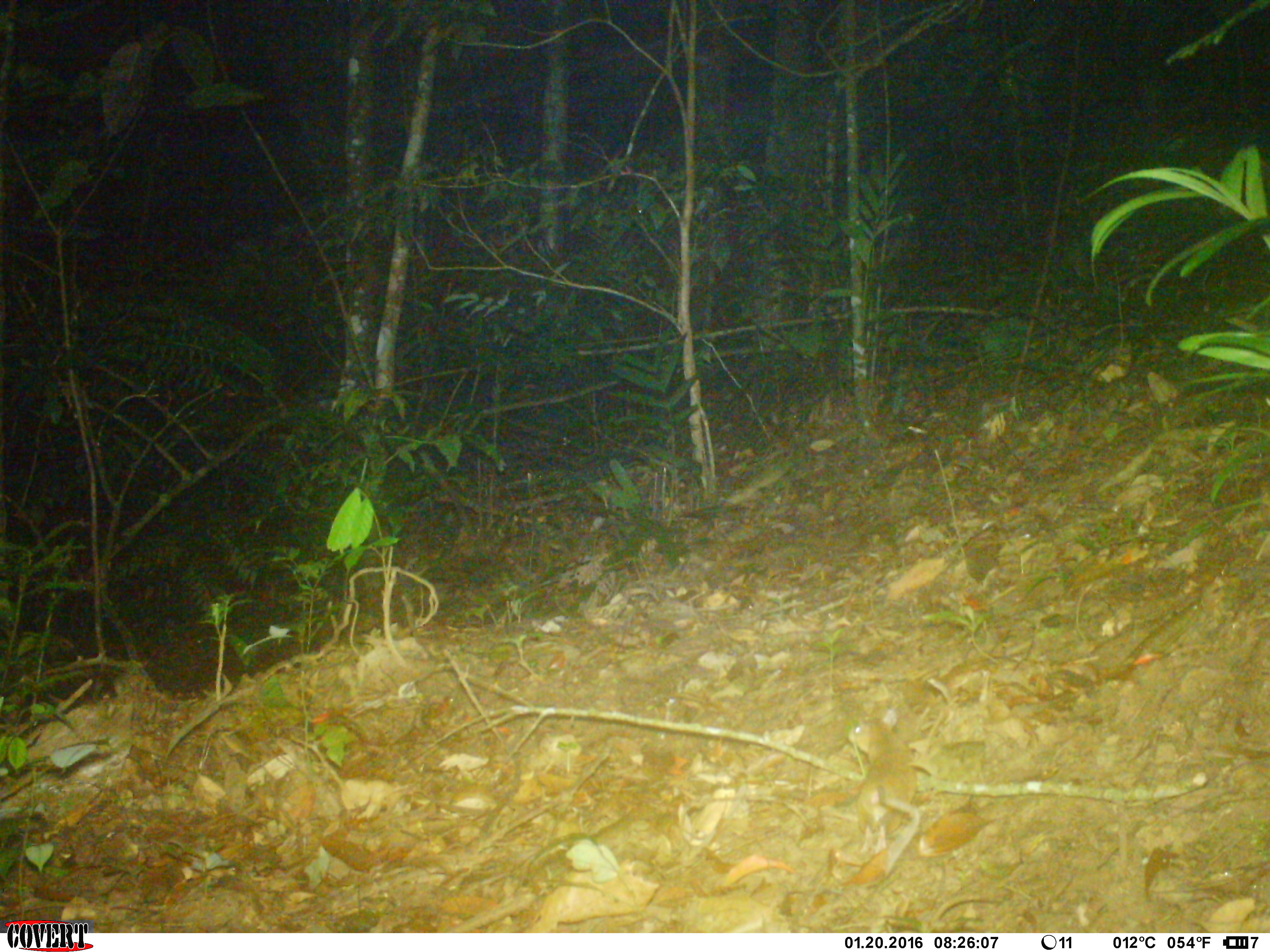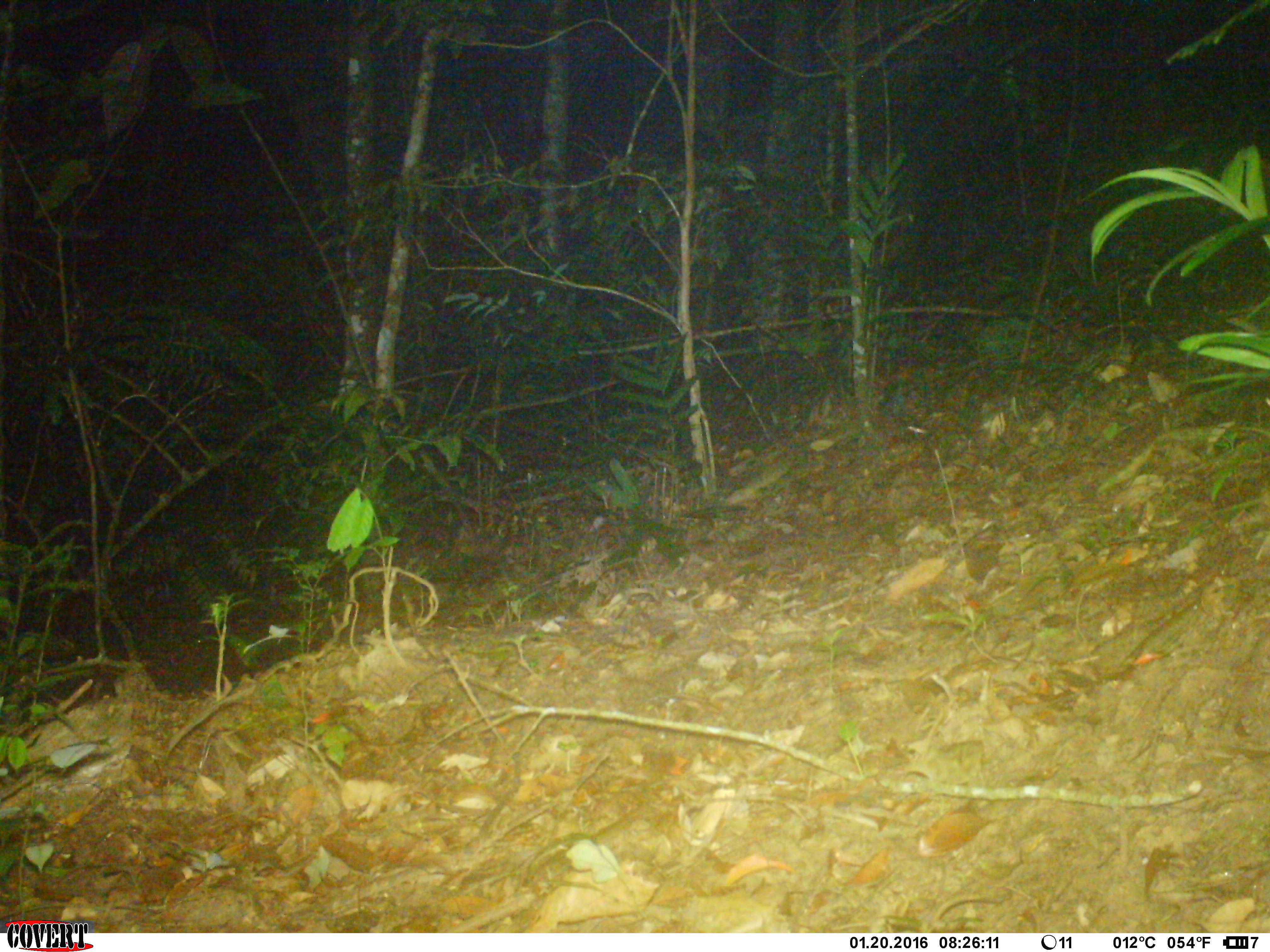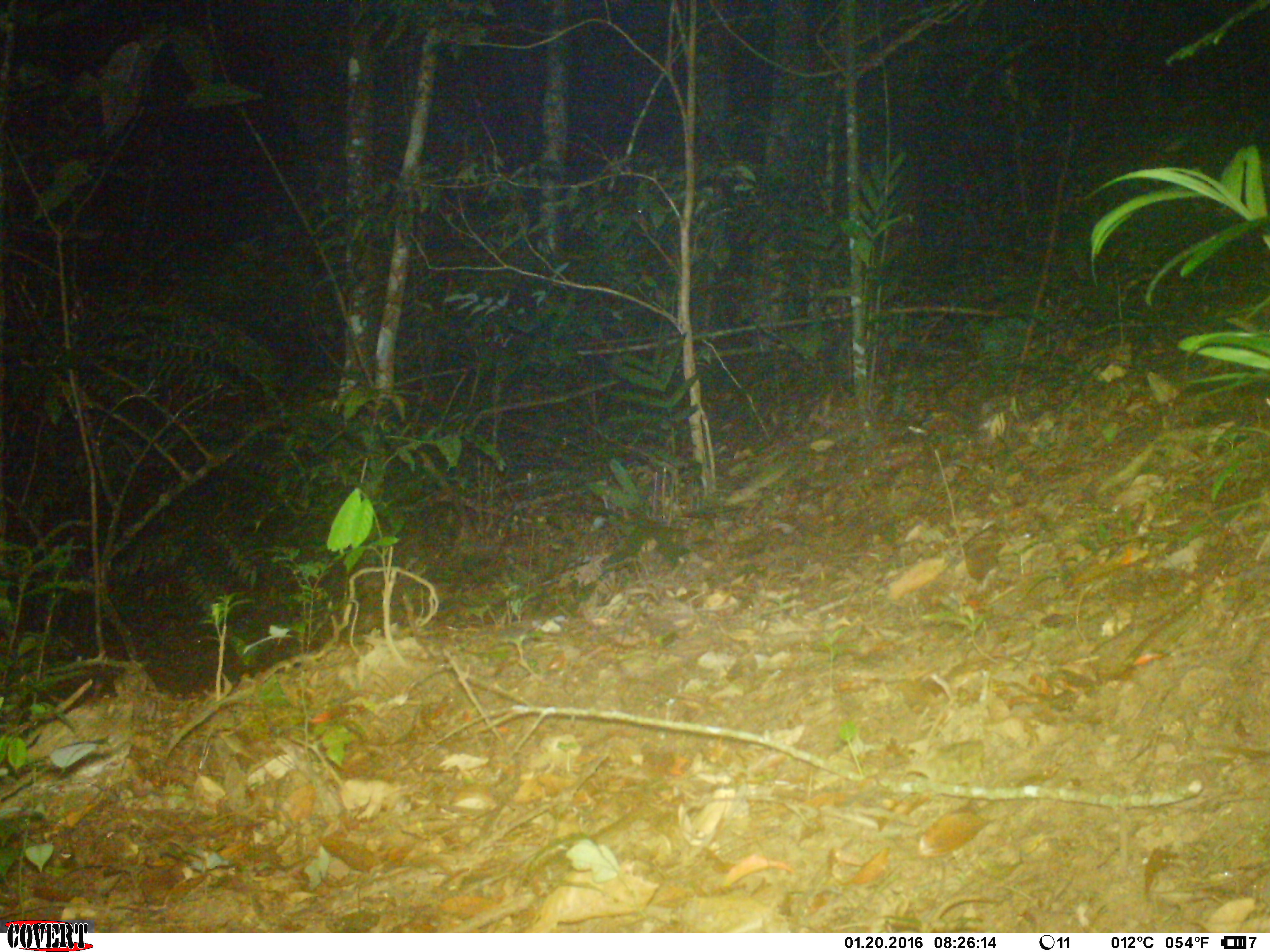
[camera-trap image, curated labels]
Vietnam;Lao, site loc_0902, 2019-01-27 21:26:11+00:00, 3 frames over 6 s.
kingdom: Animalia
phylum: Chordata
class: Mammalia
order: Rodentia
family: Muridae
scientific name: Muridae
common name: old-world mice and rats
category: unidentified murid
Unidentified murid (old-world mice and rats) (Muridae). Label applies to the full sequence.